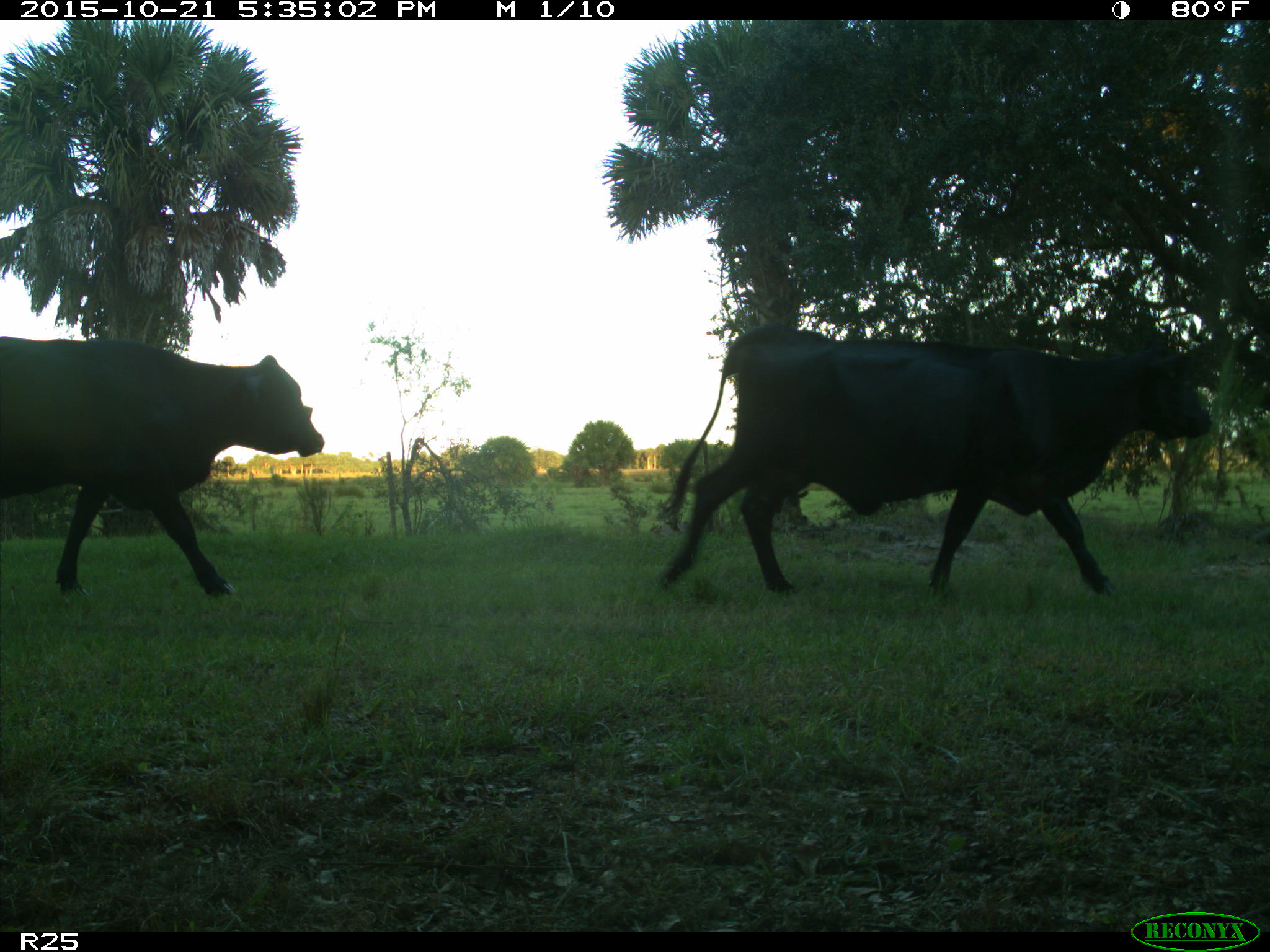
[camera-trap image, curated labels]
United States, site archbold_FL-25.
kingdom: Animalia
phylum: Chordata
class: Mammalia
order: Artiodactyla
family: Bovidae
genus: Bos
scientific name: Bos taurus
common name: domestic cow